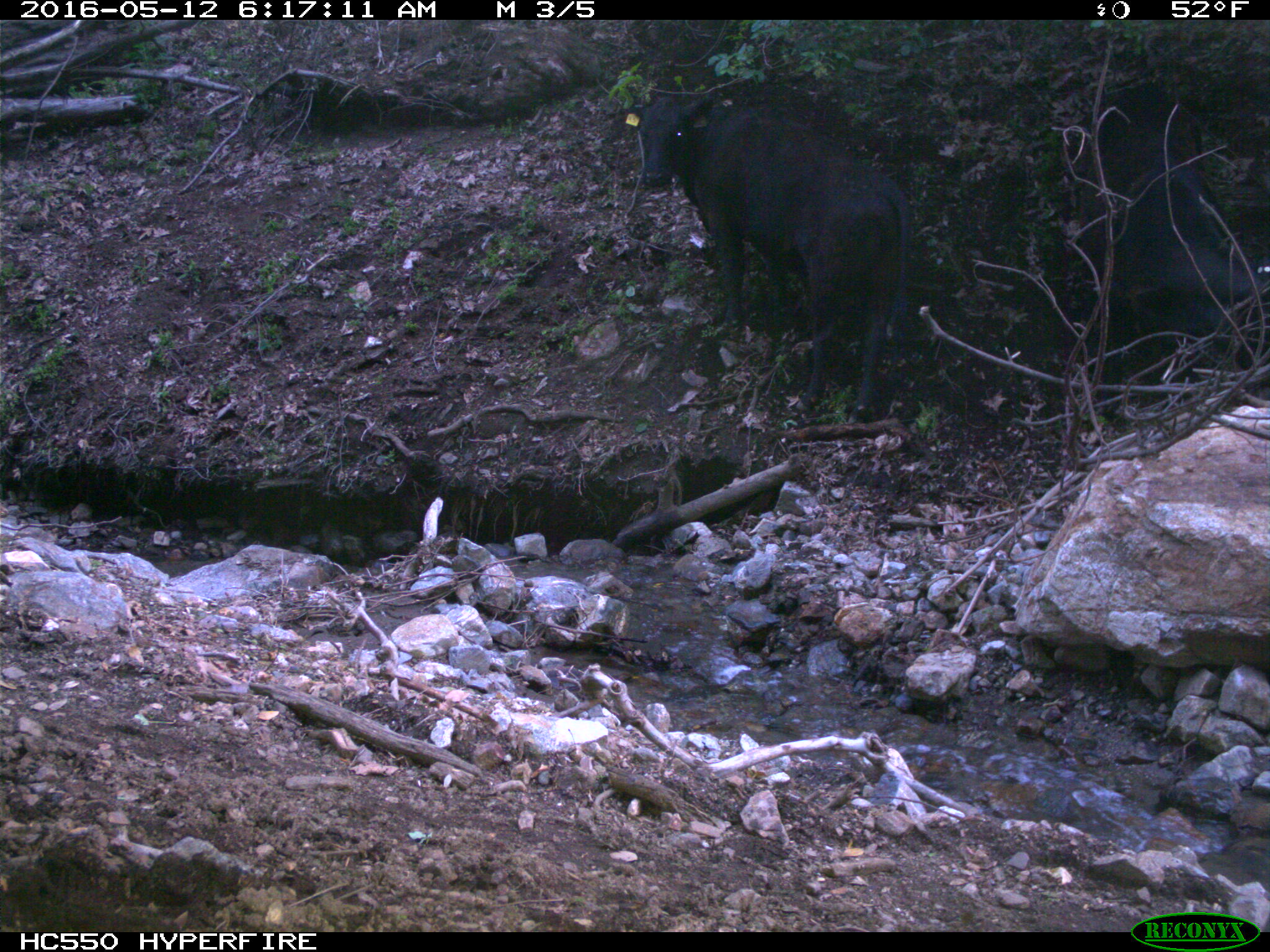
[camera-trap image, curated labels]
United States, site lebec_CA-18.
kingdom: Animalia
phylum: Chordata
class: Mammalia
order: Artiodactyla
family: Bovidae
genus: Bos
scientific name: Bos taurus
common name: domestic cow